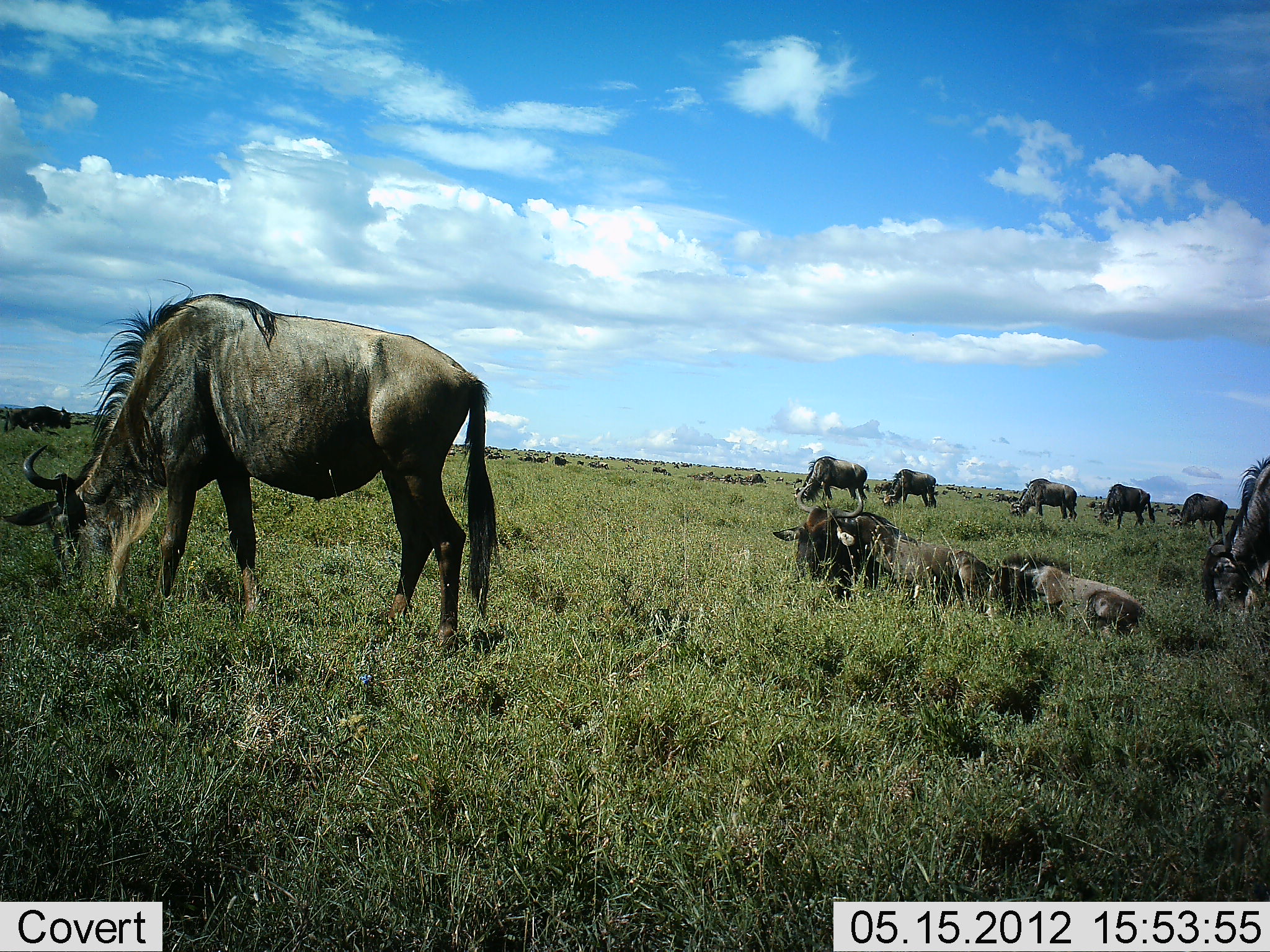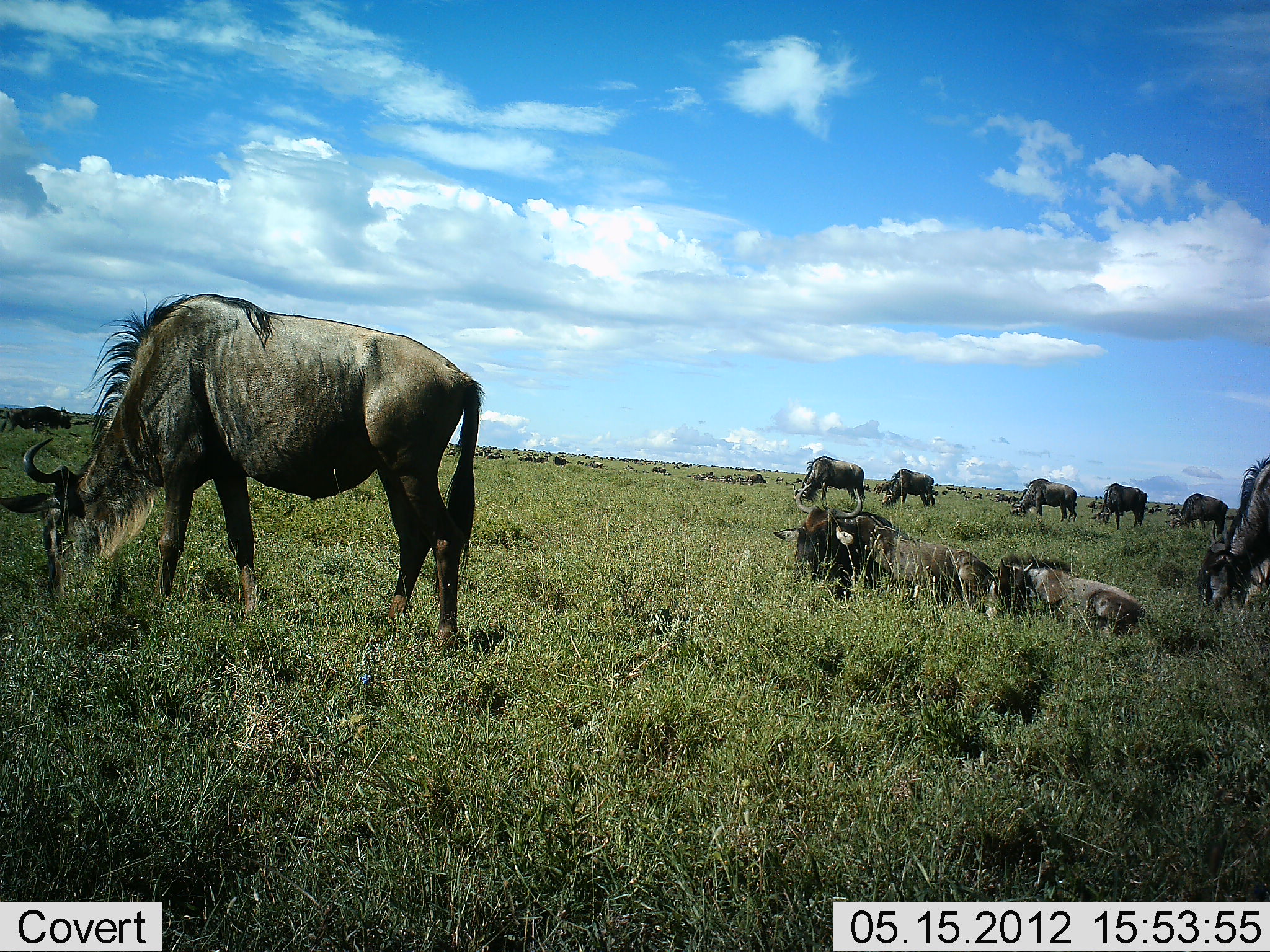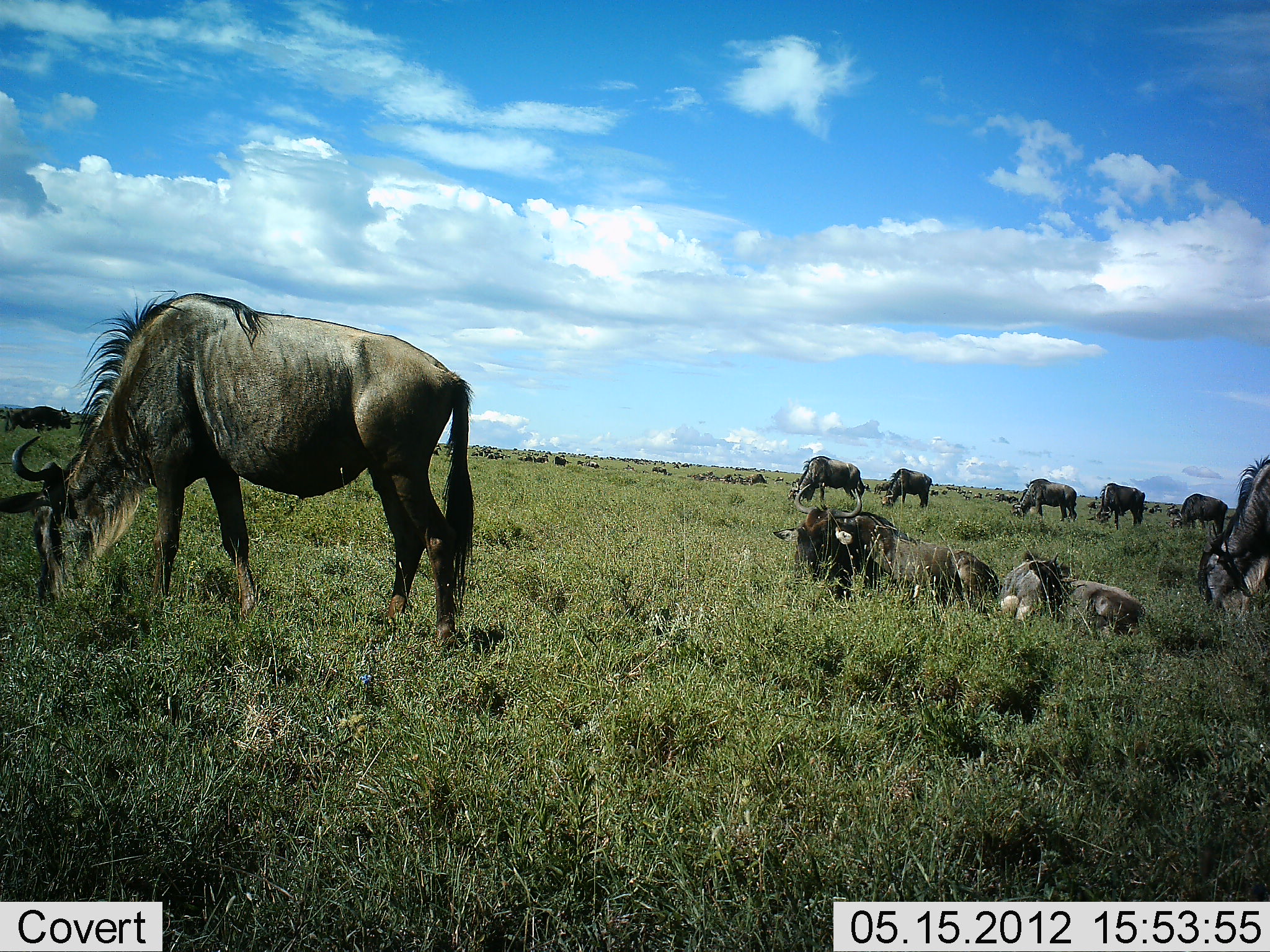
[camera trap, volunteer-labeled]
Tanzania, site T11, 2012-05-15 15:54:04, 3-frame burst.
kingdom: Animalia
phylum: Chordata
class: Mammalia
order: Artiodactyla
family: Bovidae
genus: Connochaetes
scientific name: Connochaetes taurinus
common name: blue wildebeest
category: wildebeest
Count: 11-50.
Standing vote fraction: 50%.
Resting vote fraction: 90%.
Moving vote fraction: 20%.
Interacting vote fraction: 10%.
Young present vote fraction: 0%.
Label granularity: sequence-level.